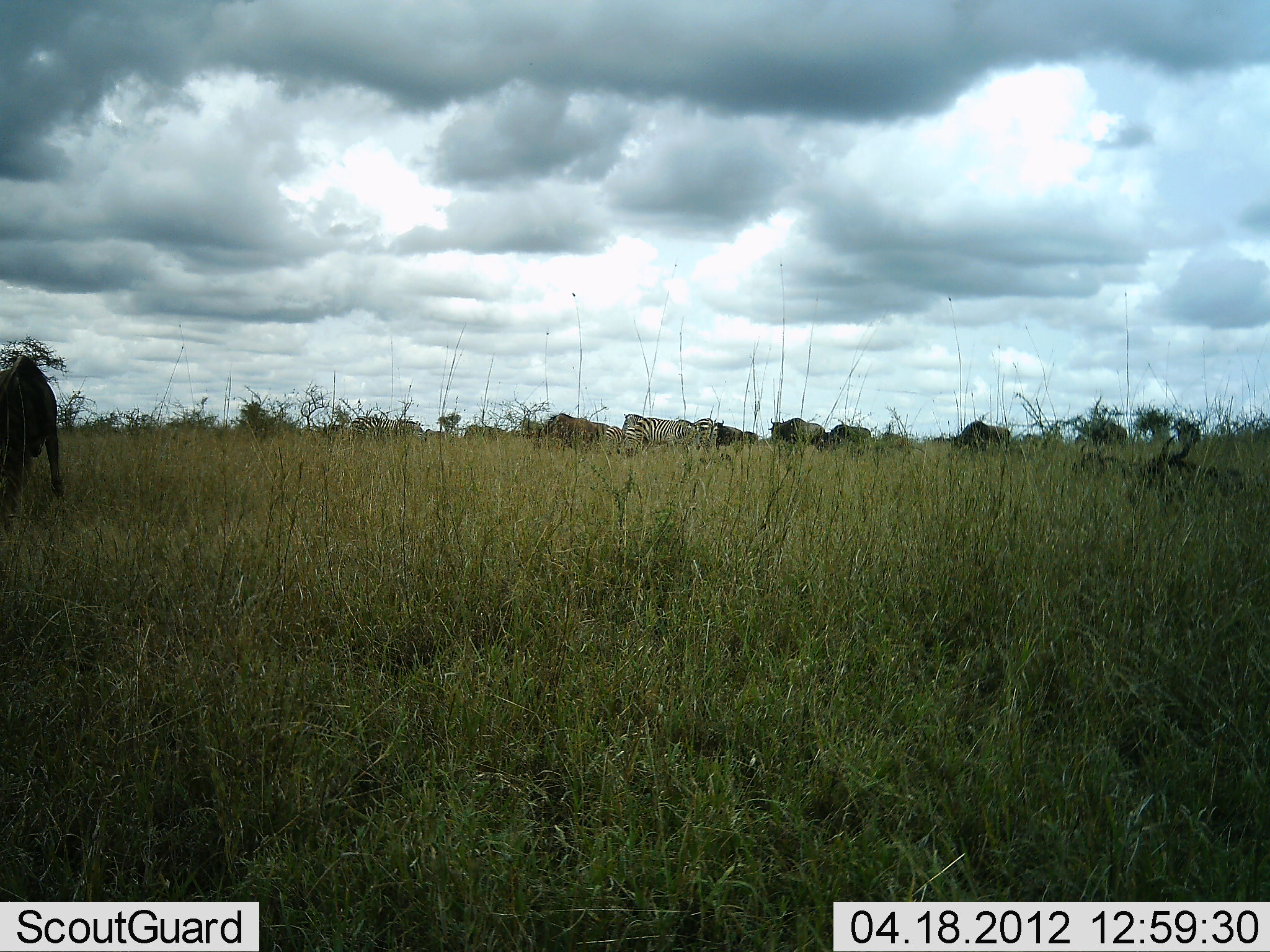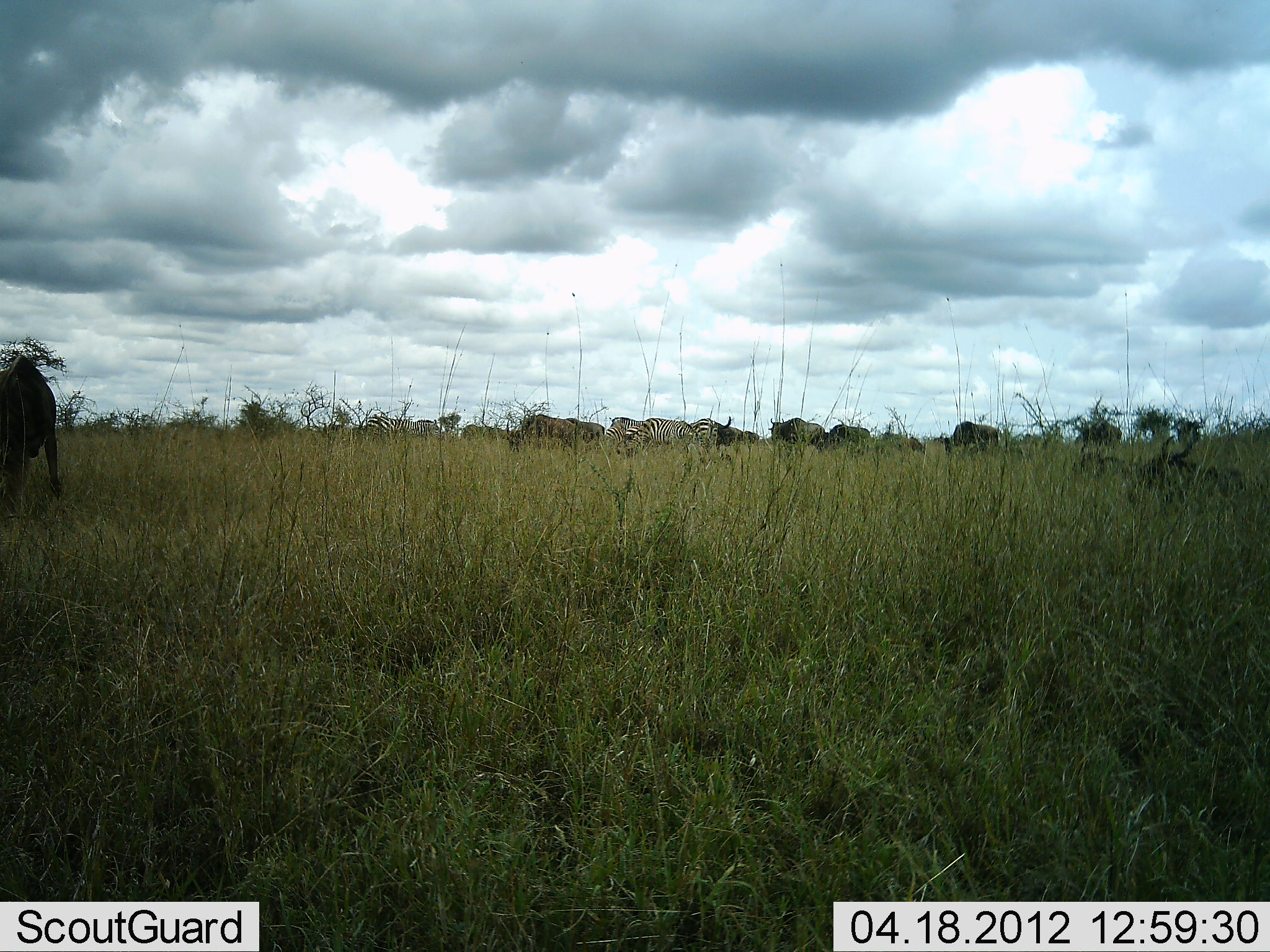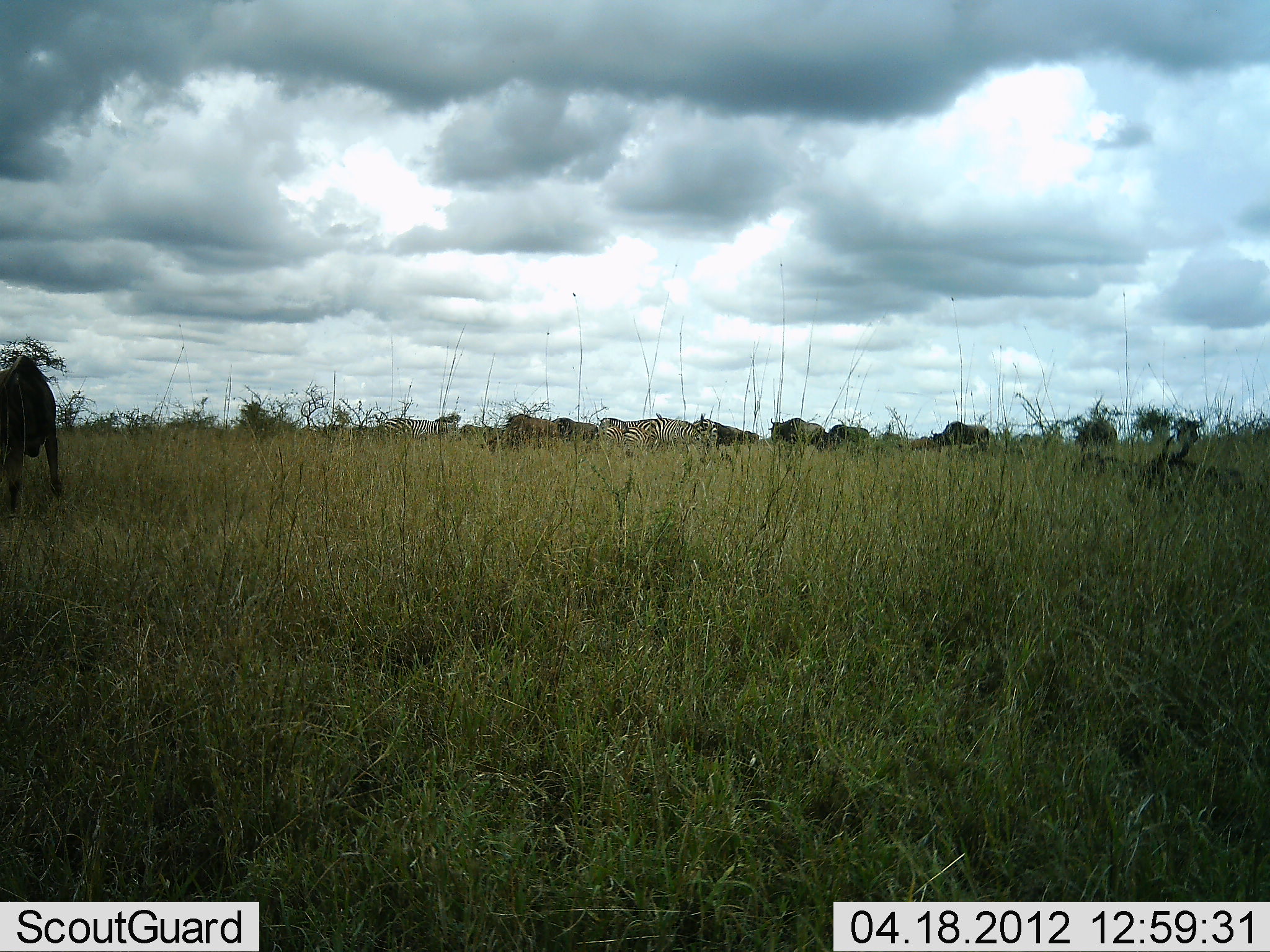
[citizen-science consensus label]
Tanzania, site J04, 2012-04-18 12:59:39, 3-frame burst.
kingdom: Animalia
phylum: Chordata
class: Mammalia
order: Artiodactyla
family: Bovidae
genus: Connochaetes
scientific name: Connochaetes taurinus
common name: blue wildebeest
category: wildebeest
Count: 10.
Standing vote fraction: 40%.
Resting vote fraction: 44%.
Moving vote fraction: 64%.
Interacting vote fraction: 4%.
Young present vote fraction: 4%.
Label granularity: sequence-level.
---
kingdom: Animalia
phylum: Chordata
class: Mammalia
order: Perissodactyla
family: Equidae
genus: Equus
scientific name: Equus quagga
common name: plains zebra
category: zebra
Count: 4.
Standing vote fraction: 27%.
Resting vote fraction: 0%.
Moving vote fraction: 69%.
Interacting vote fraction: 0%.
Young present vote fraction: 0%.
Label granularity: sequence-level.